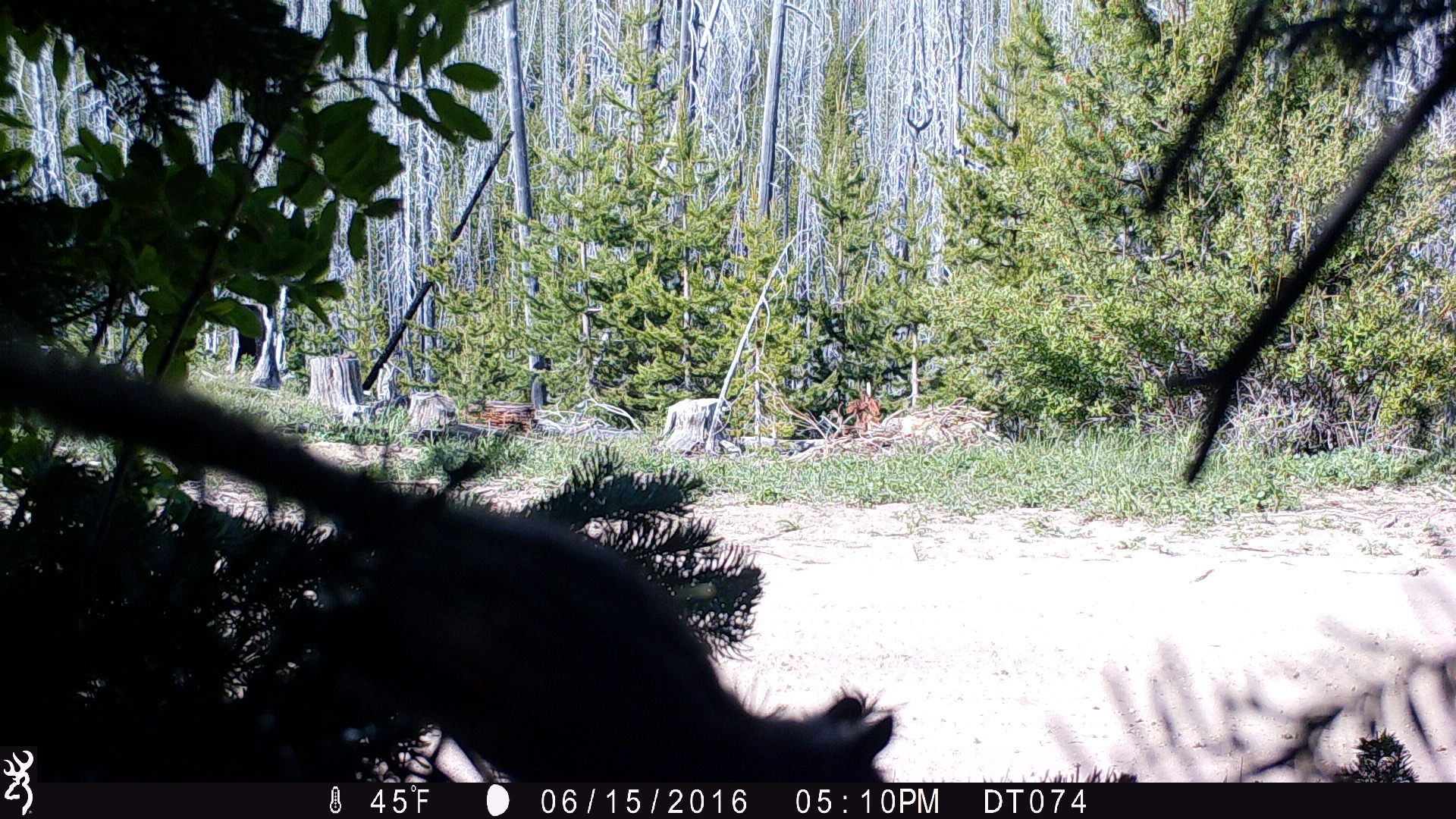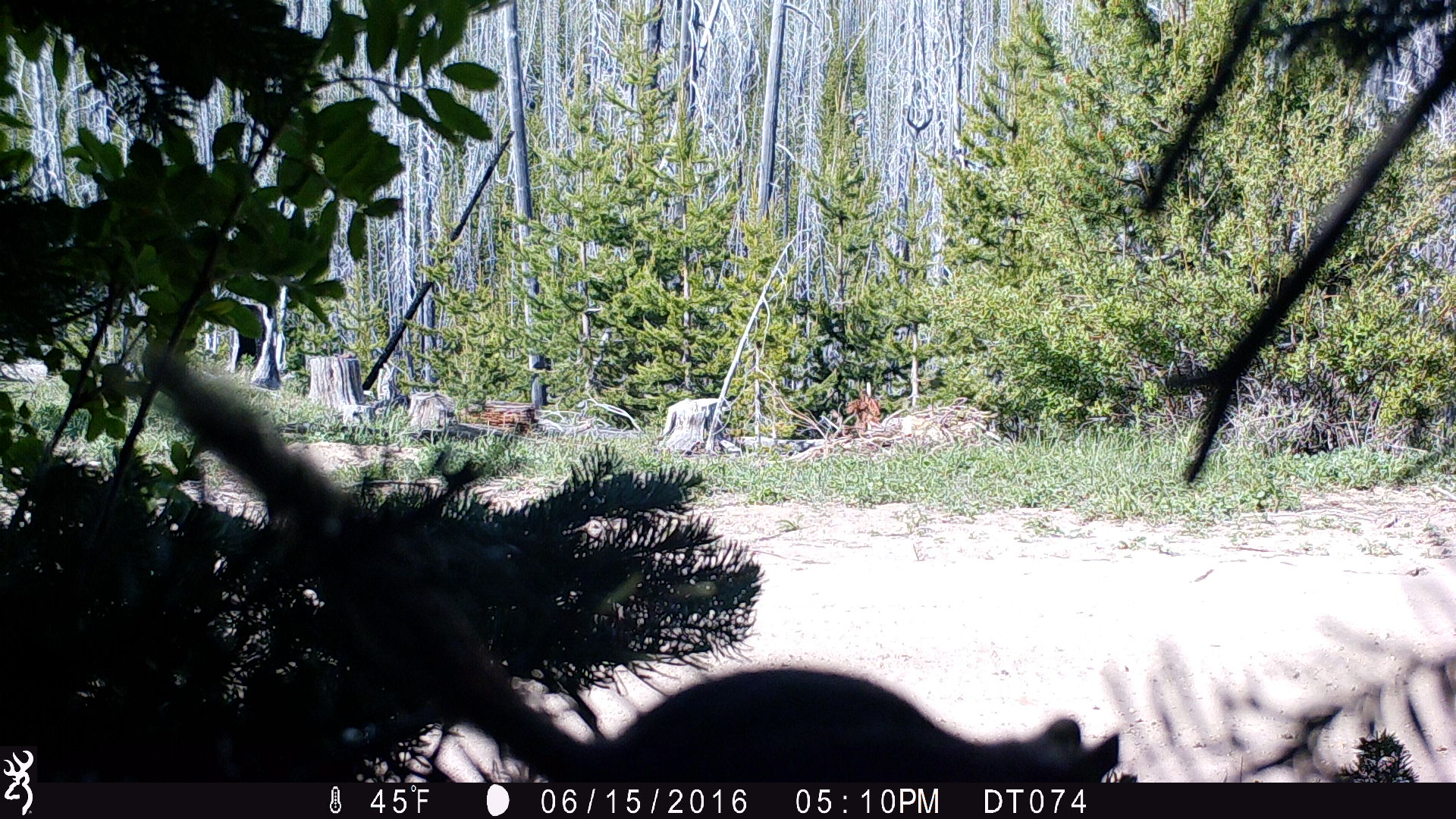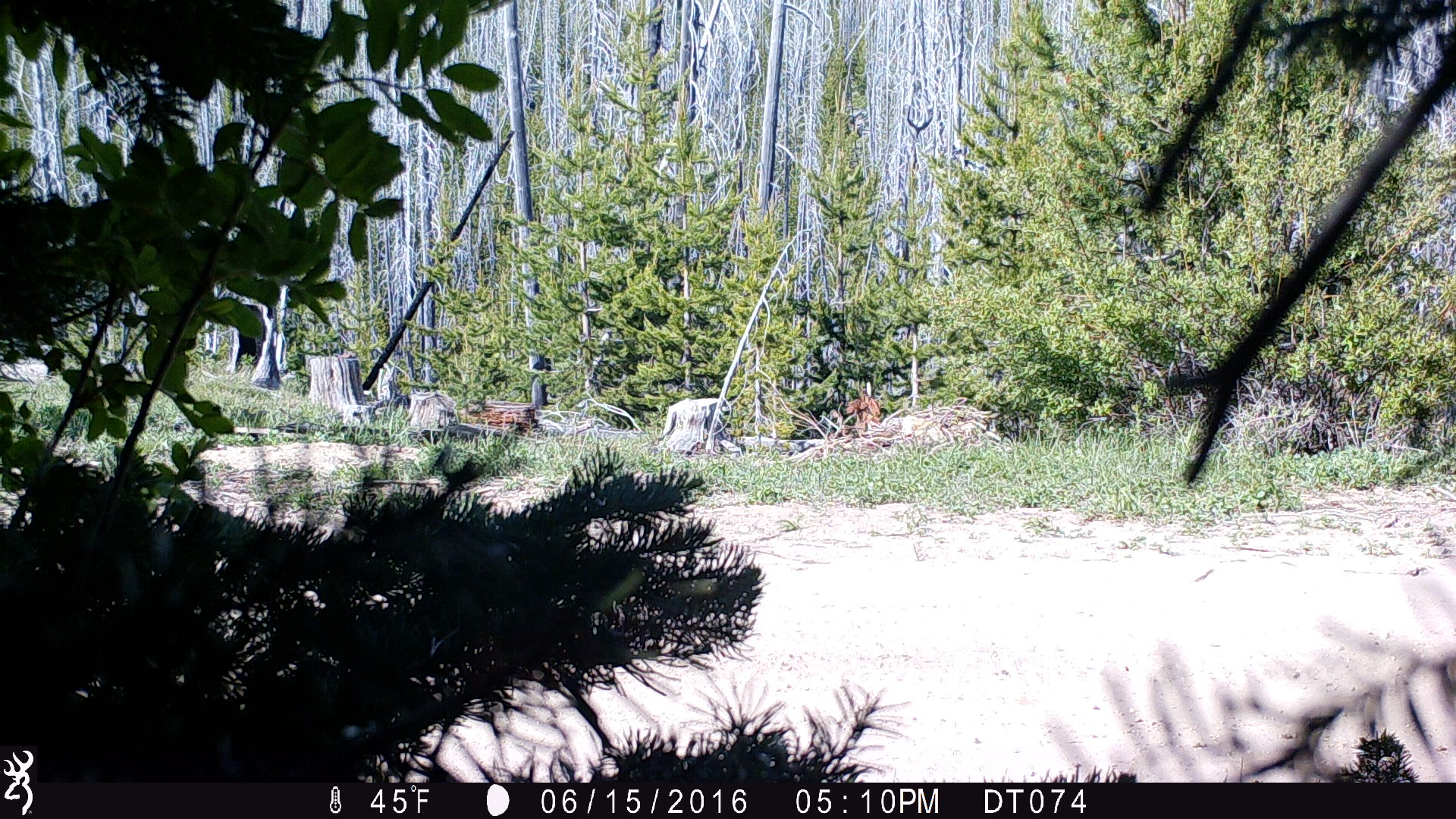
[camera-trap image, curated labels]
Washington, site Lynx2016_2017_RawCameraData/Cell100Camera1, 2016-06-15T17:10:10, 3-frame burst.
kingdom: Animalia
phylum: Chordata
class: Mammalia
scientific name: Mammalia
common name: small mammal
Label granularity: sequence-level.